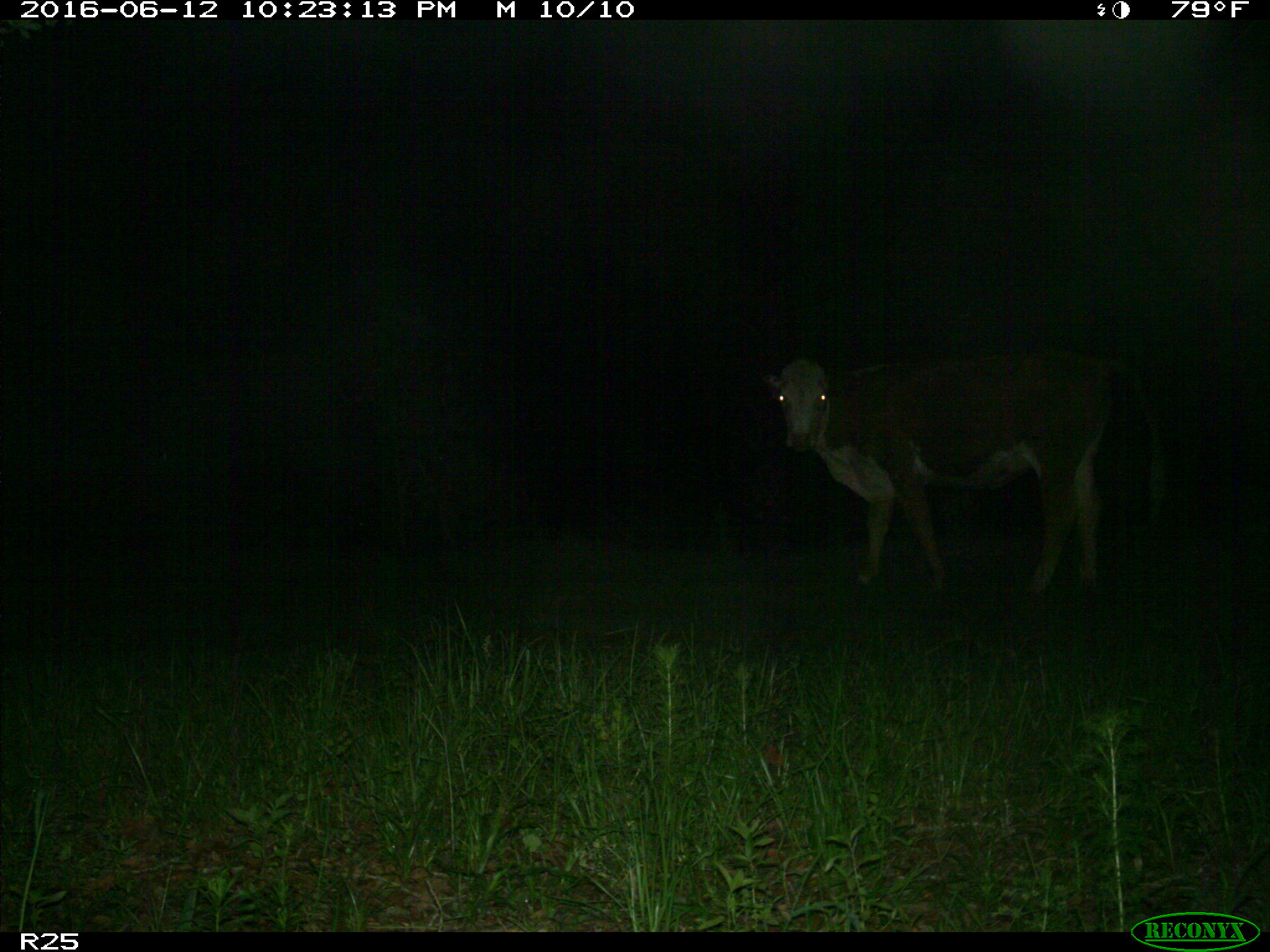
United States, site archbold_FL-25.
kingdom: Animalia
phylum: Chordata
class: Mammalia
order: Artiodactyla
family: Bovidae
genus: Bos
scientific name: Bos taurus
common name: domestic cow